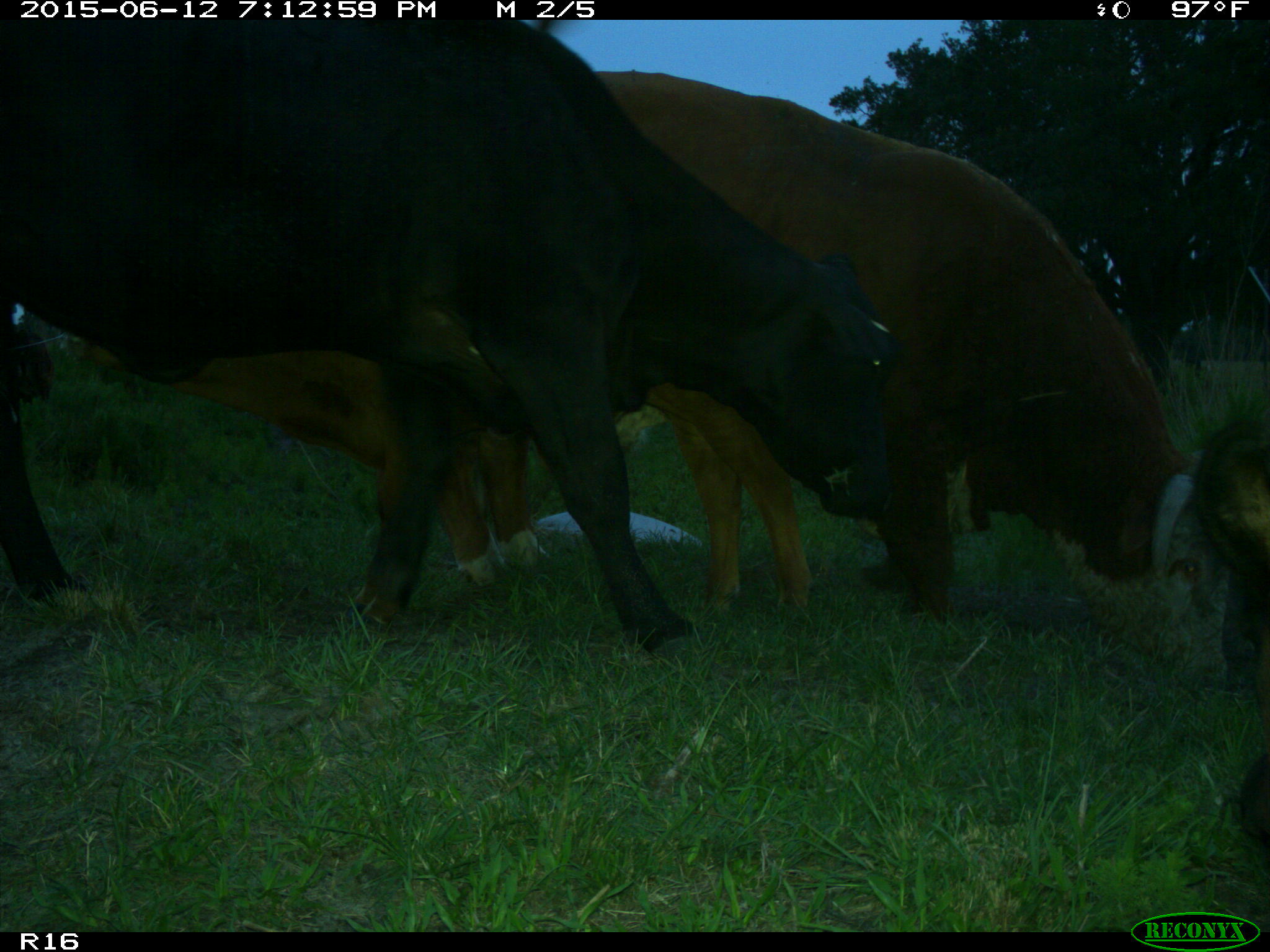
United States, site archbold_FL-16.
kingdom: Animalia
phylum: Chordata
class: Mammalia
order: Artiodactyla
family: Bovidae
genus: Bos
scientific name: Bos taurus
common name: domestic cow